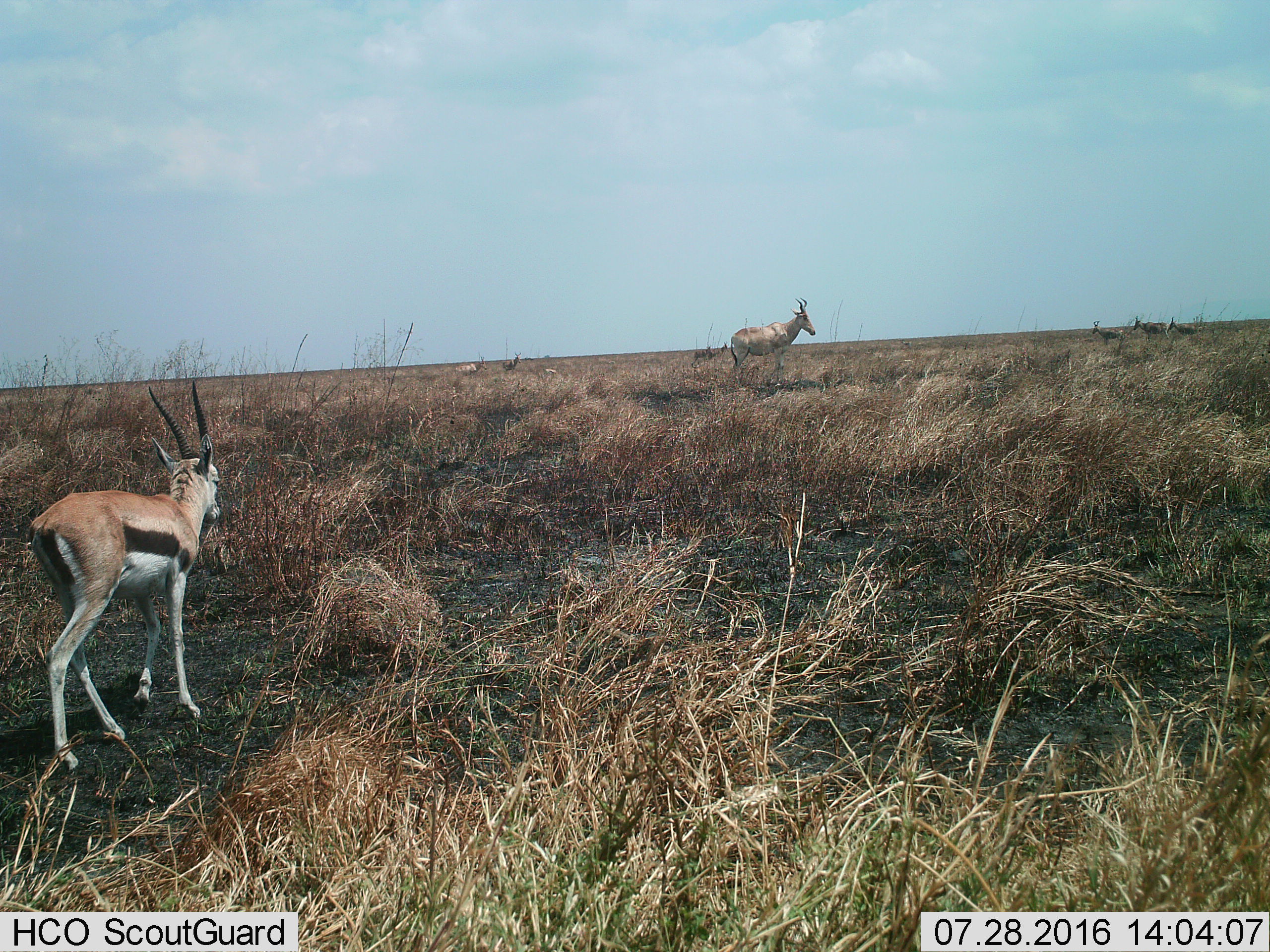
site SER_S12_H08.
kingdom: Animalia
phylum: Chordata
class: Mammalia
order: Artiodactyla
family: Bovidae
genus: Eudorcas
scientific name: Eudorcas thomsonii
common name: thomson's gazelle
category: gazellethomsons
Gazellethomsons (thomson's gazelle) (Eudorcas thomsonii), count 1. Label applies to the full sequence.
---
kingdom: Animalia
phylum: Chordata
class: Mammalia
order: Artiodactyla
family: Bovidae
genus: Alcelaphus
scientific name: Alcelaphus buselaphus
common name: hartebeest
Hartebeest (Alcelaphus buselaphus), count 8. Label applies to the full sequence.